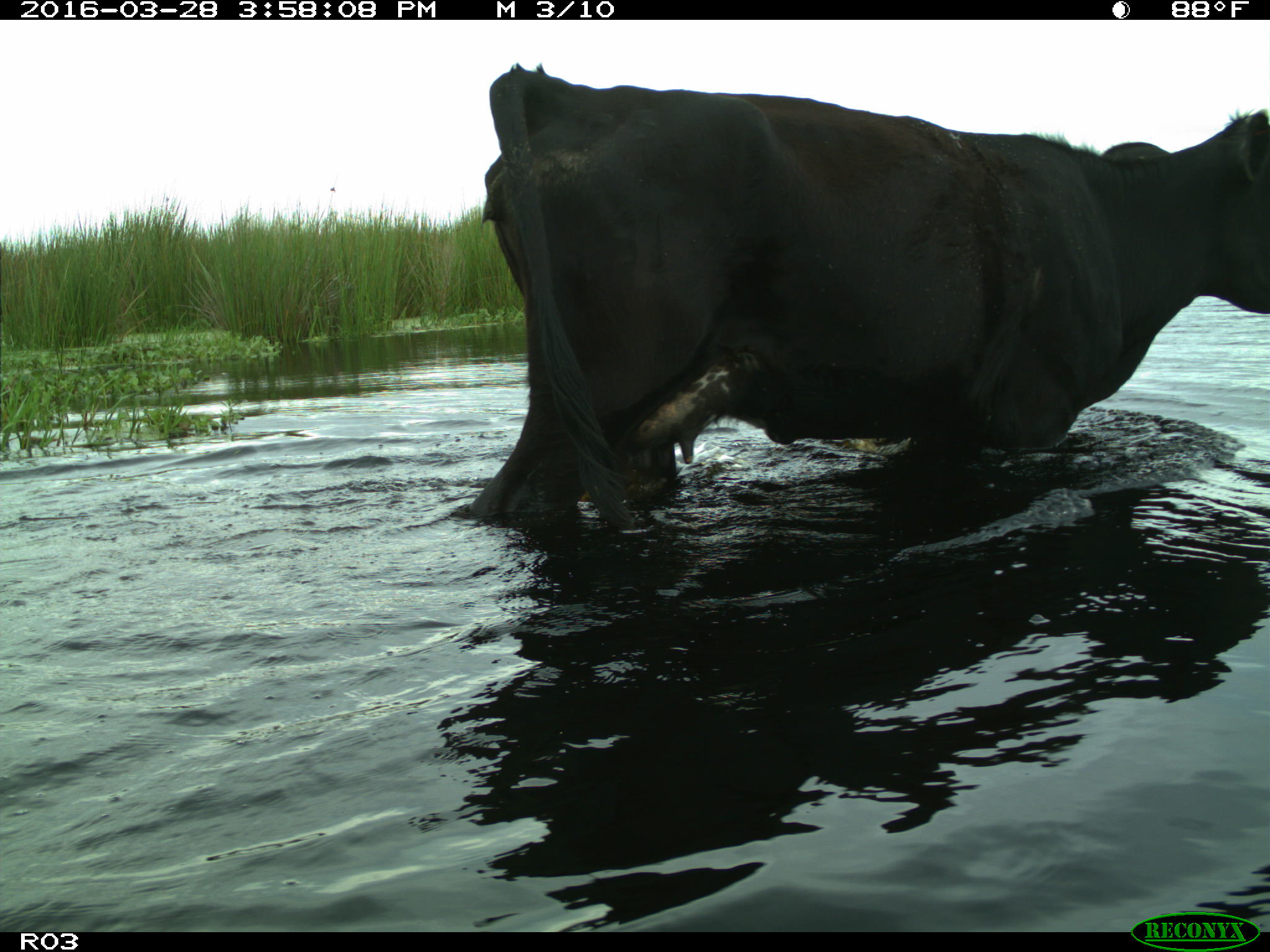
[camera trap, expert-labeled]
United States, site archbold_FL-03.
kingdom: Animalia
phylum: Chordata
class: Mammalia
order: Artiodactyla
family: Bovidae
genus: Bos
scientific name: Bos taurus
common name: domestic cow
Bos taurus (domestic cow).